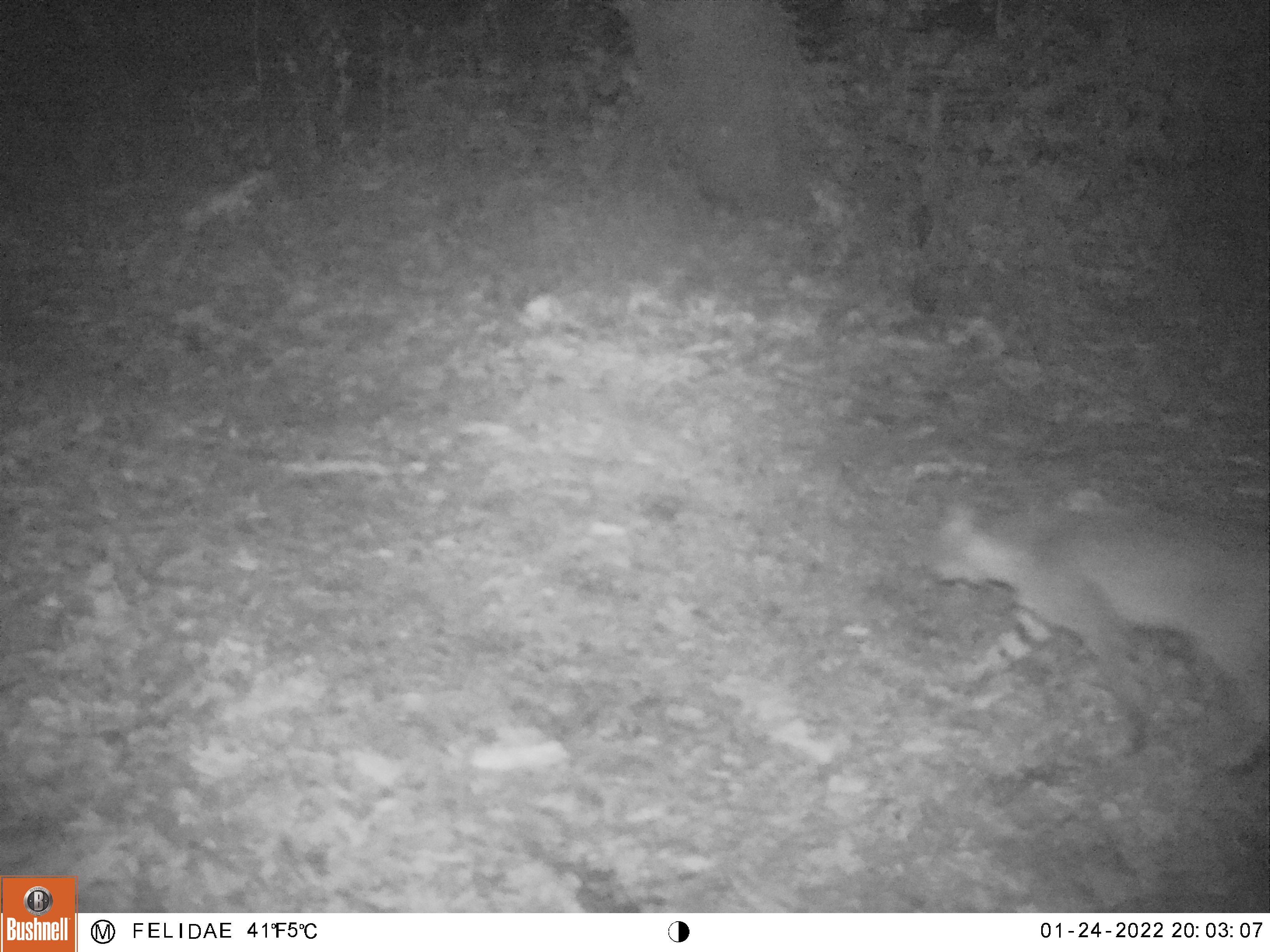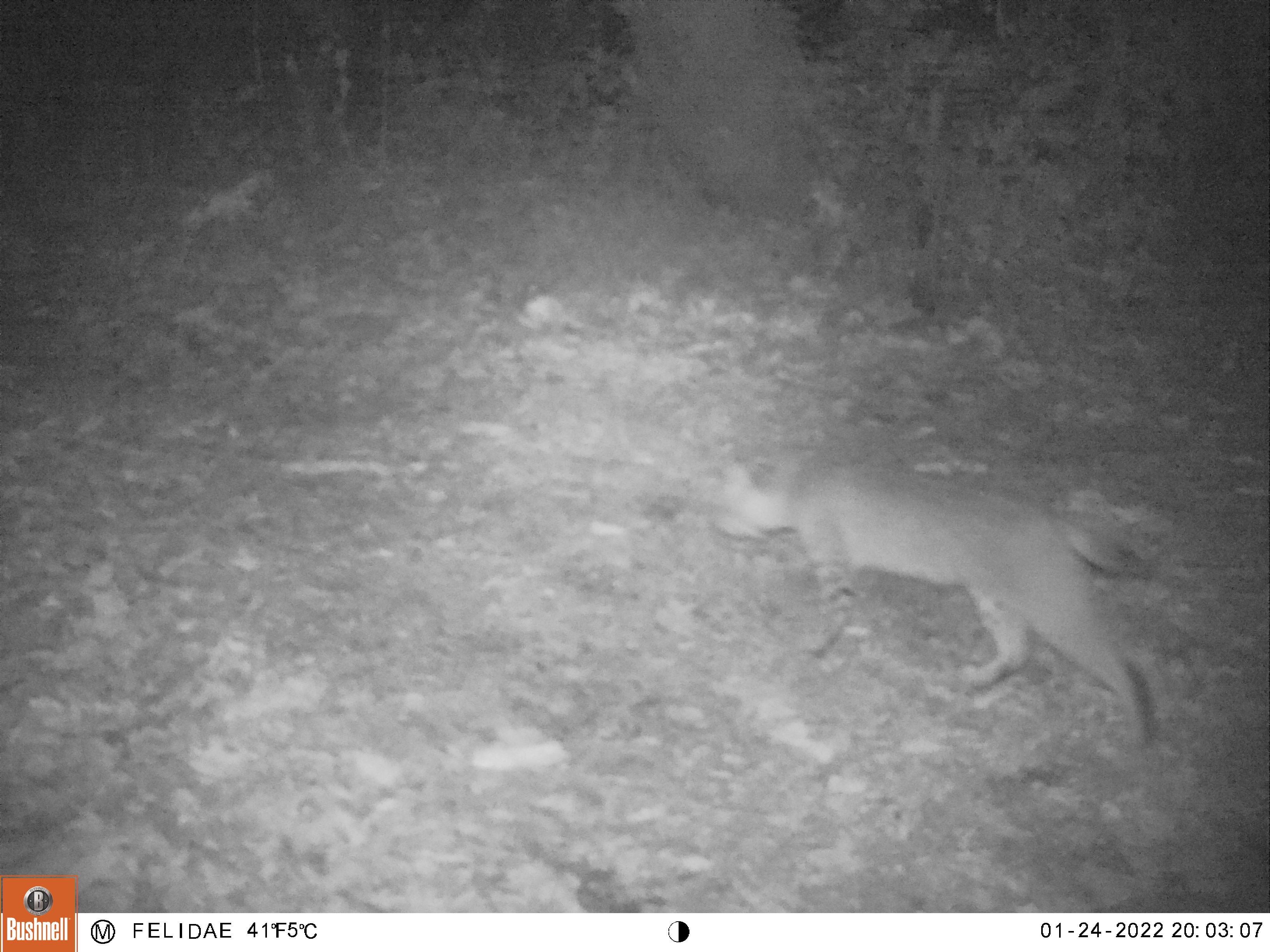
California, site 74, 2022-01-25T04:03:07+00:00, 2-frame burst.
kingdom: Animalia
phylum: Chordata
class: Mammalia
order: Carnivora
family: Felidae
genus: Lynx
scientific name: Lynx rufus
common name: bobcat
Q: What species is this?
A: Bobcat (Lynx rufus).